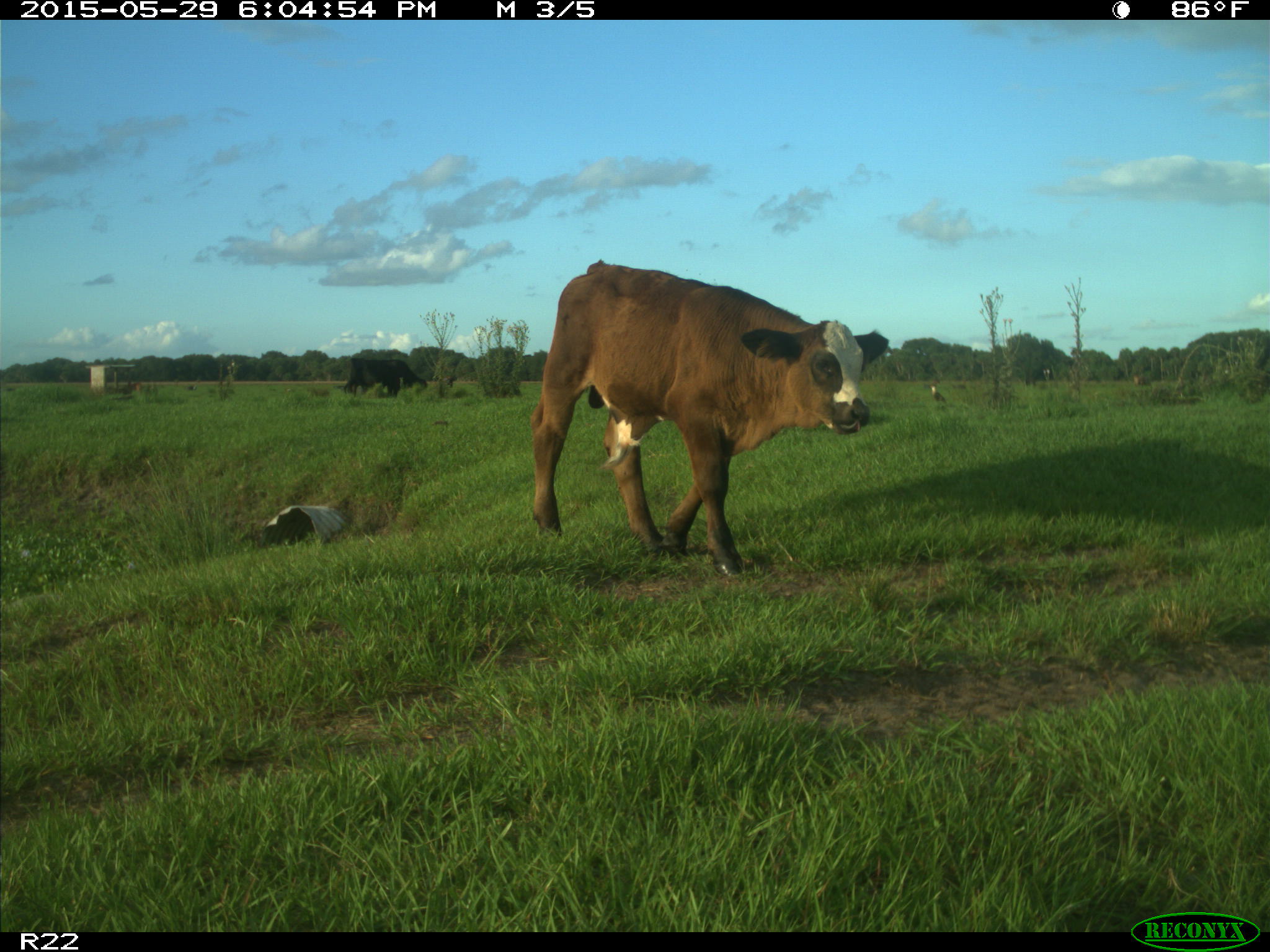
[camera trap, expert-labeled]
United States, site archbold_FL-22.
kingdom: Animalia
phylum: Chordata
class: Mammalia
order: Artiodactyla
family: Bovidae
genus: Bos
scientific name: Bos taurus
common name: domestic cow